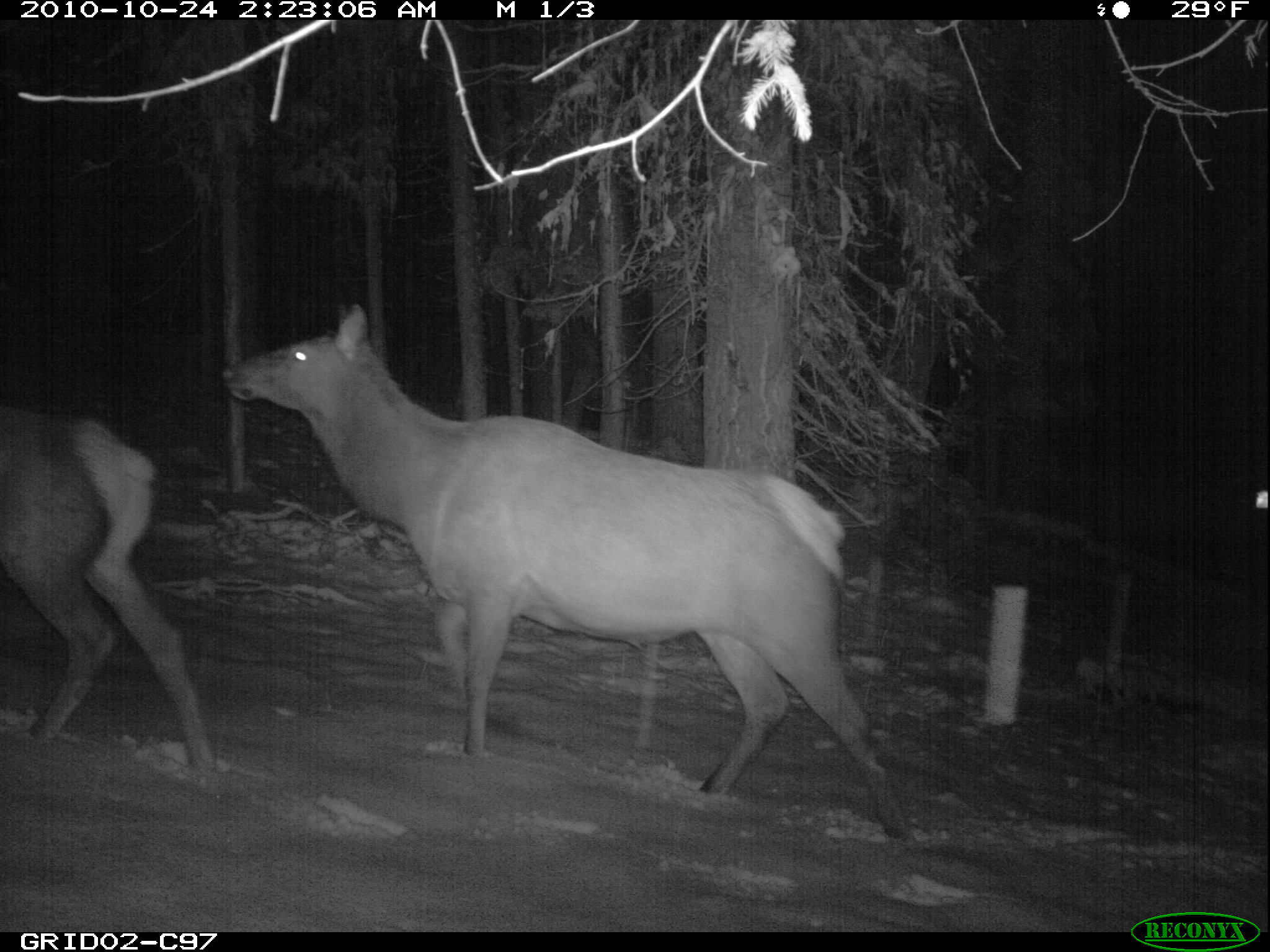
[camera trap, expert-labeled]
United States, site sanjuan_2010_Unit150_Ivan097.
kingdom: Animalia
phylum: Chordata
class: Mammalia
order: Artiodactyla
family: Cervidae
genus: Cervus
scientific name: Cervus elaphus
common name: red deer